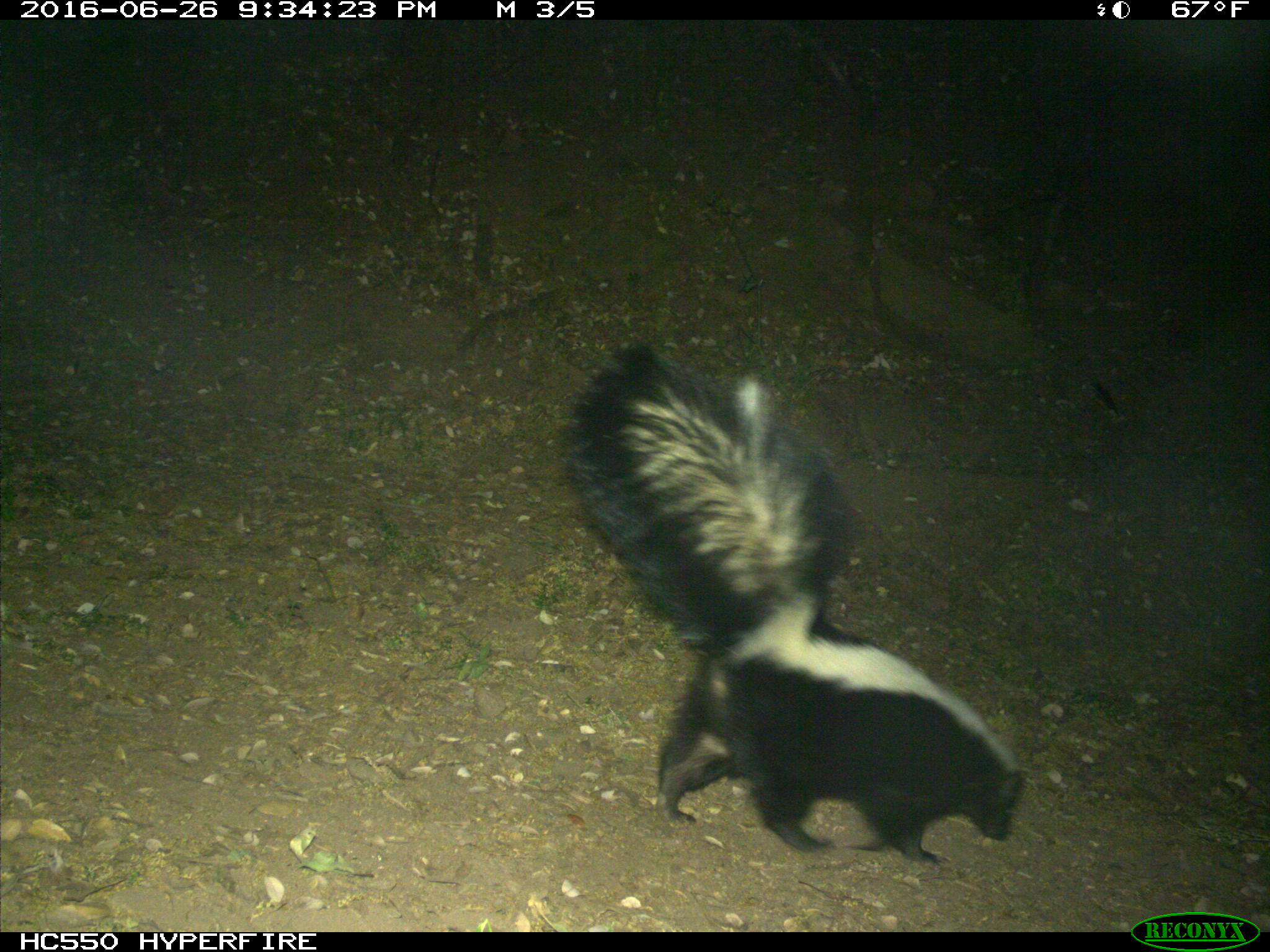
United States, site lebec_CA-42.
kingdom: Animalia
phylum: Chordata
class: Mammalia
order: Carnivora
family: Mephitidae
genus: Mephitis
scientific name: Mephitis mephitis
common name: striped skunk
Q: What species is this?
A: Mephitis mephitis (striped skunk).